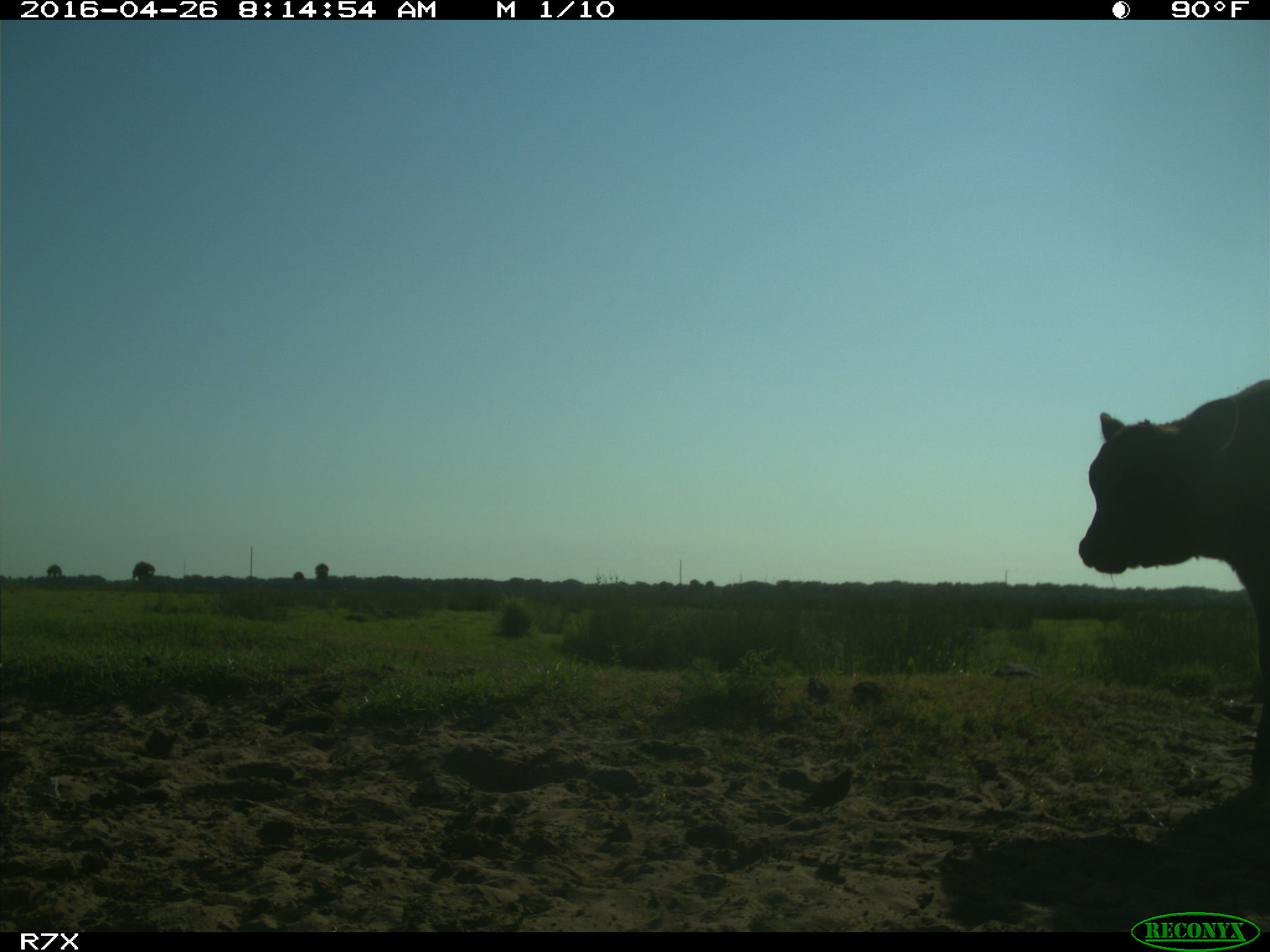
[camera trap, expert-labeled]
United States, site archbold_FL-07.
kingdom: Animalia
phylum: Chordata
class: Mammalia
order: Artiodactyla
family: Bovidae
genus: Bos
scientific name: Bos taurus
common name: domestic cow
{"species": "Bos taurus (domestic cow)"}